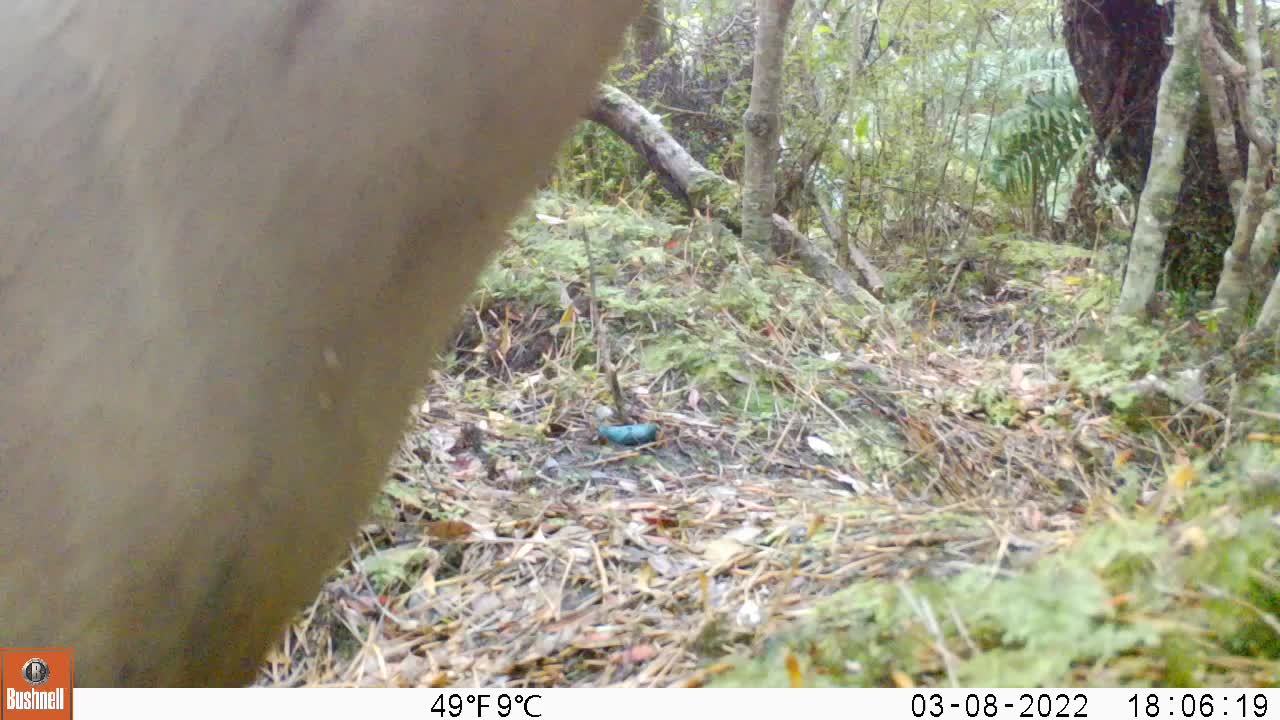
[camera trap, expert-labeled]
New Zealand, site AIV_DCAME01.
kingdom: Animalia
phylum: Chordata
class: Mammalia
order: Carnivora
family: Otariidae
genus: Phocarctos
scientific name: Phocarctos hookeri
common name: new zealand sea lion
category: sealion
Sealion (new zealand sea lion) (Phocarctos hookeri).